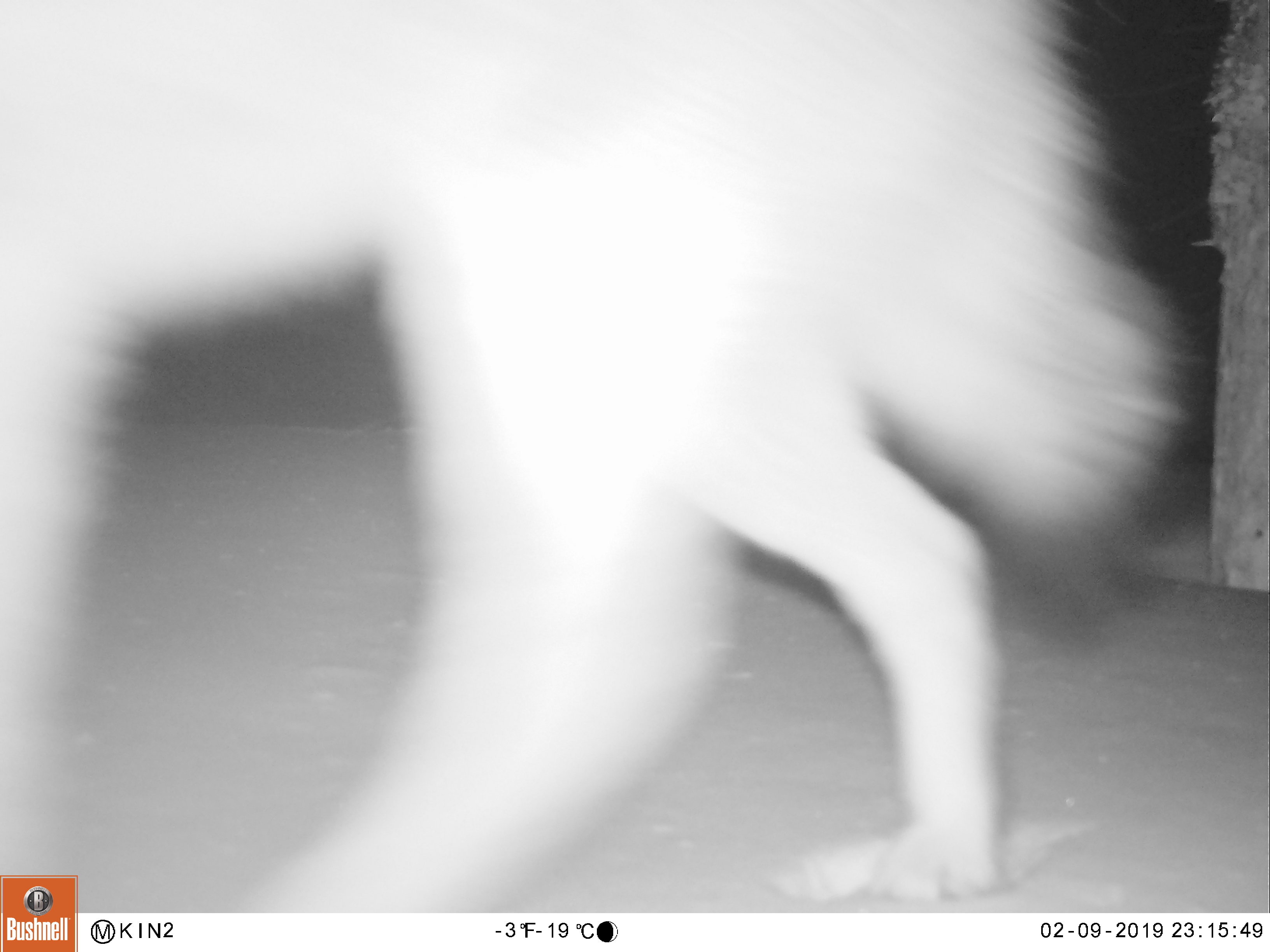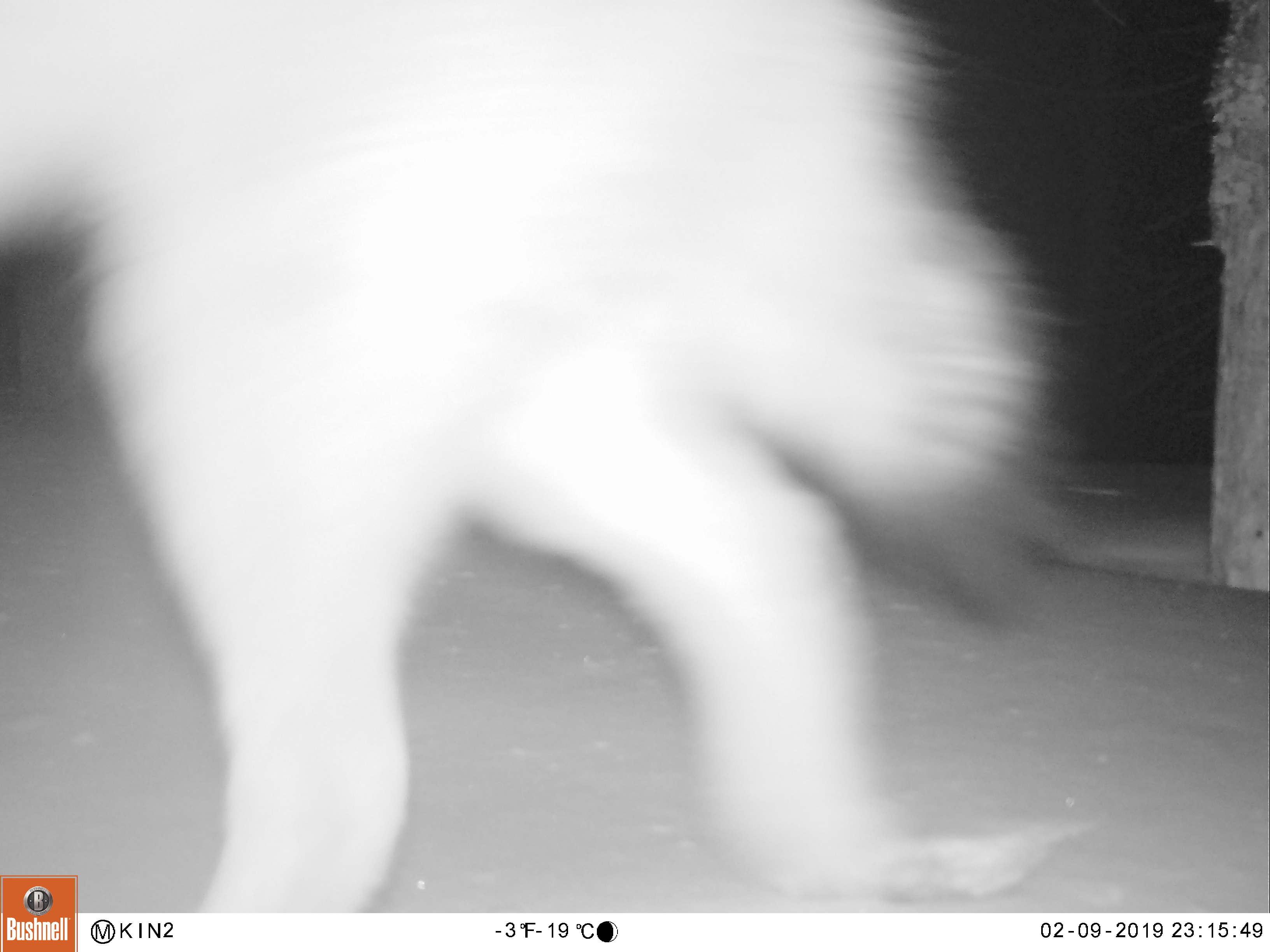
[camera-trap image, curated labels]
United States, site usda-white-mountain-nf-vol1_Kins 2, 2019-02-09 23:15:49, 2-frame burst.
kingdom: Animalia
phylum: Chordata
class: Mammalia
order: Carnivora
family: Canidae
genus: Canis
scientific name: Canis latrans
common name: coyote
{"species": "coyote (Canis latrans)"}